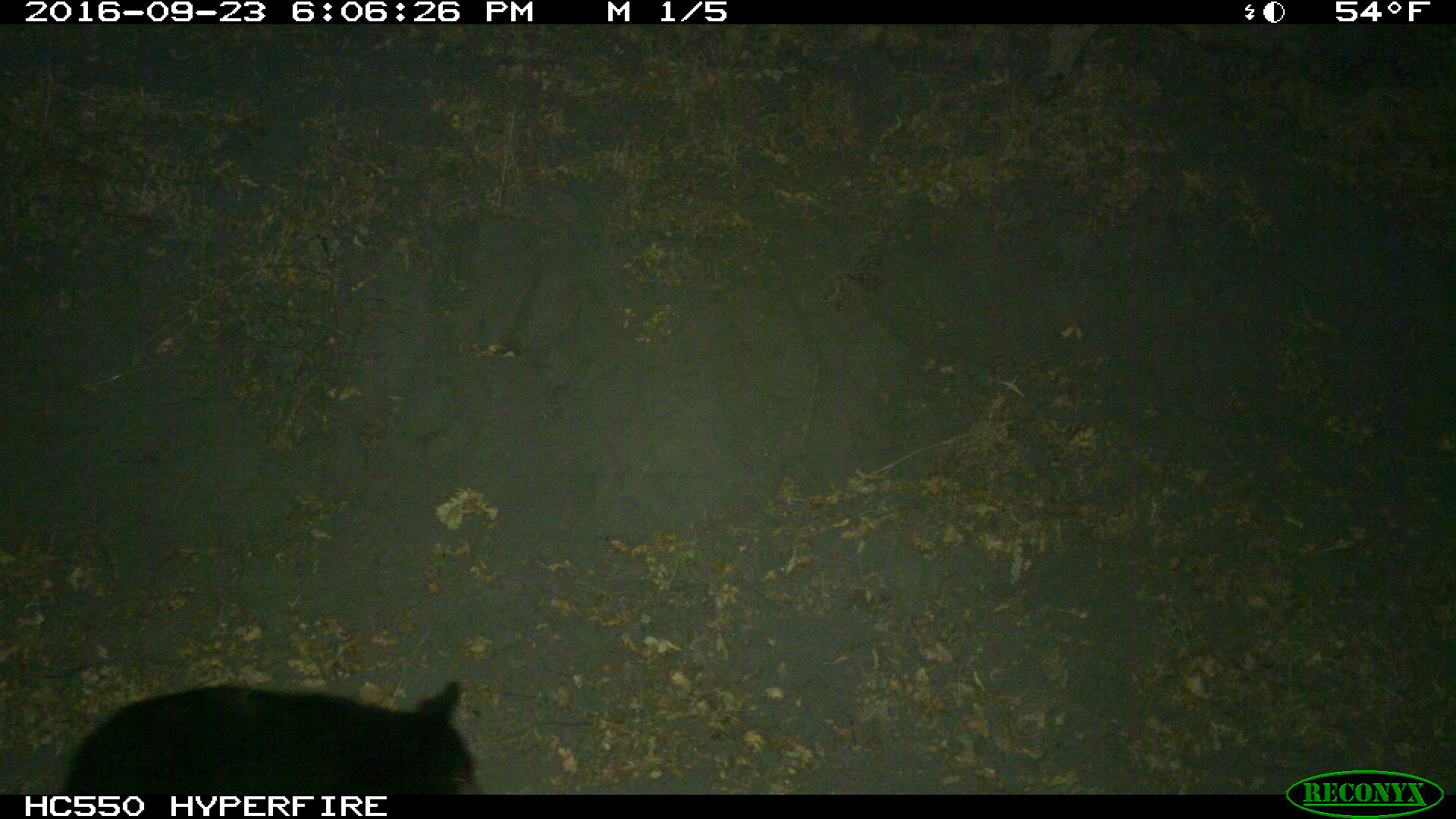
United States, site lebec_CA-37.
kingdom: Animalia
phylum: Chordata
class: Mammalia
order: Carnivora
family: Ursidae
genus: Ursus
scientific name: Ursus americanus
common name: american black bear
Ursus americanus (american black bear).